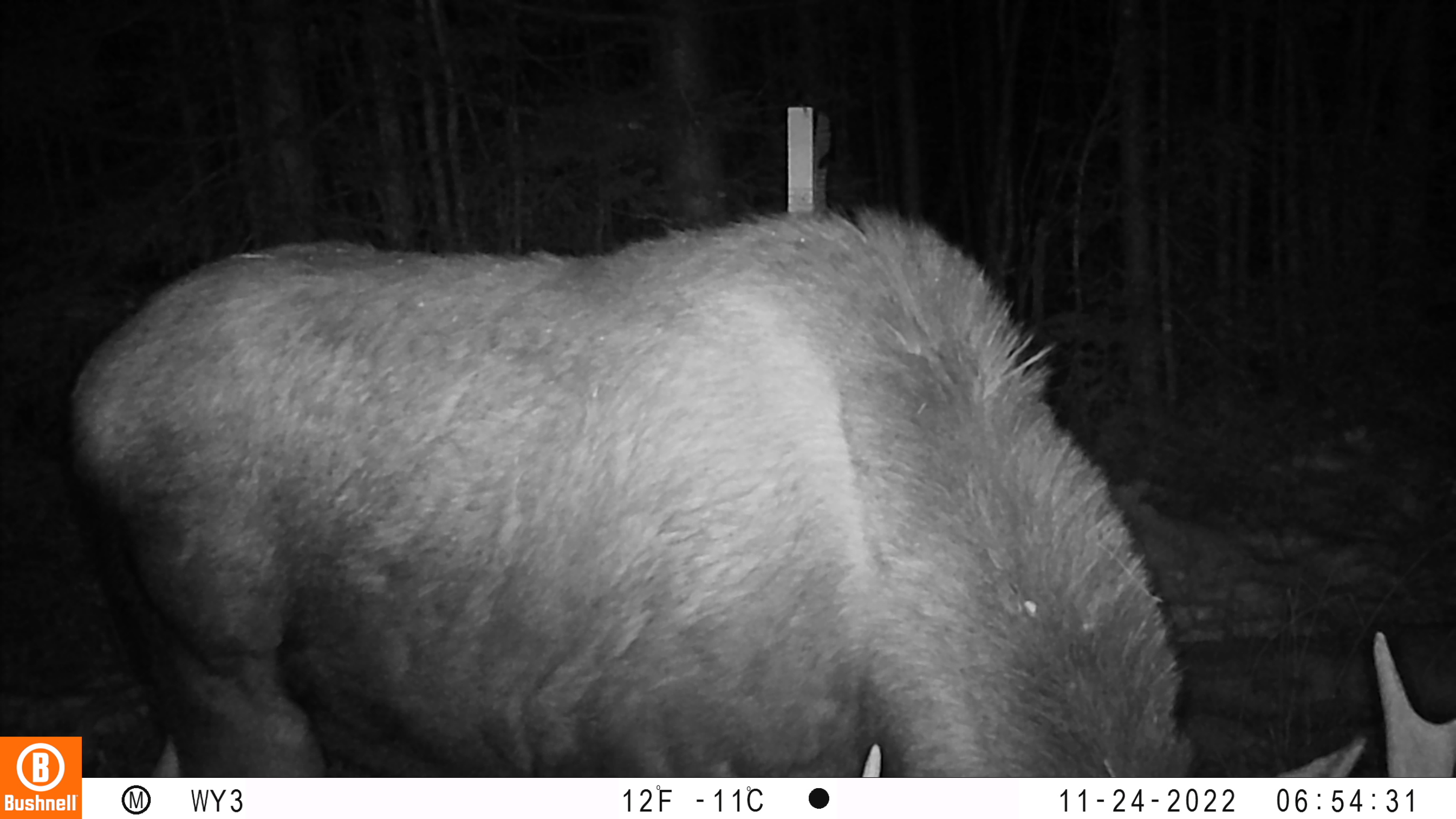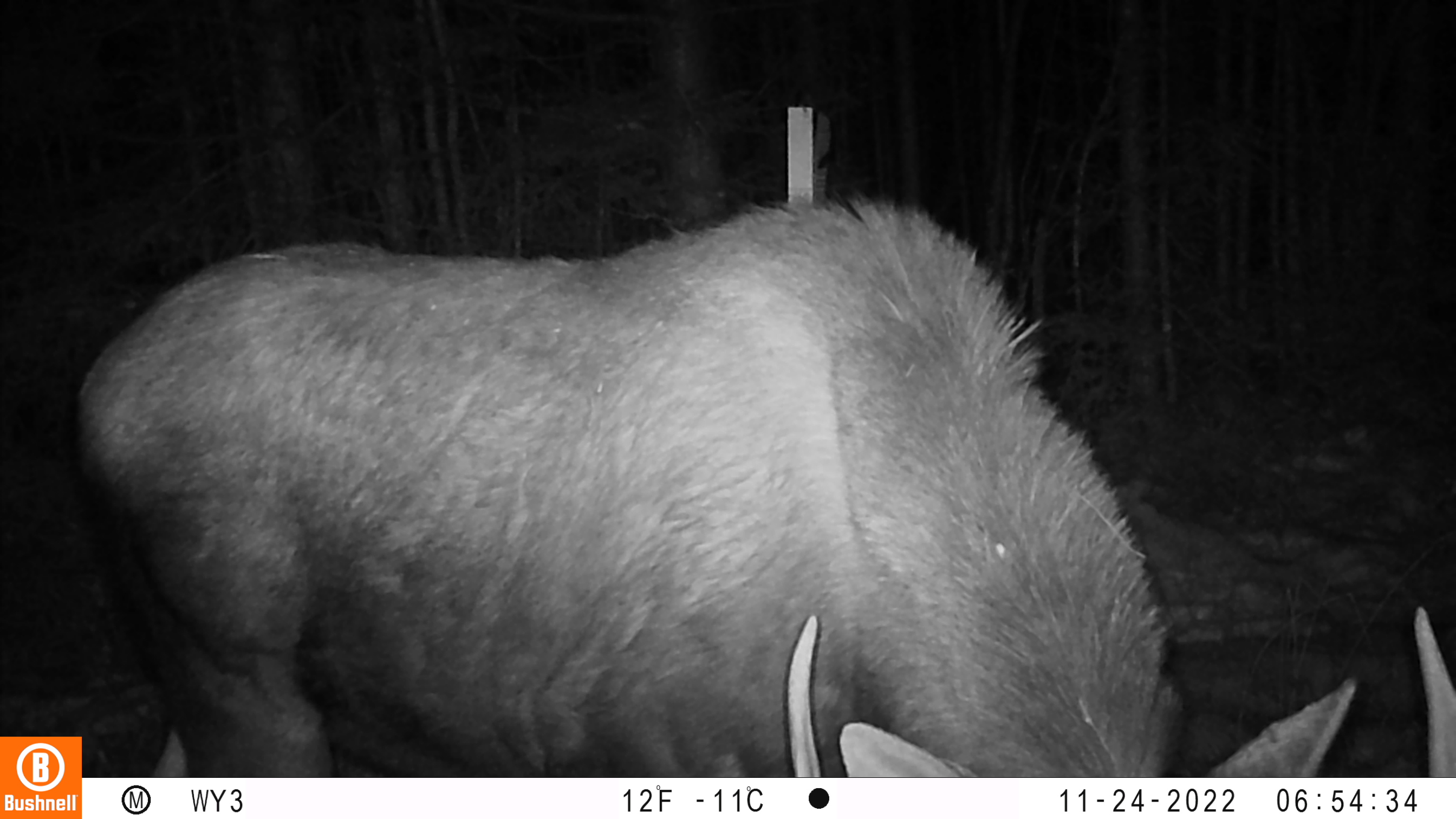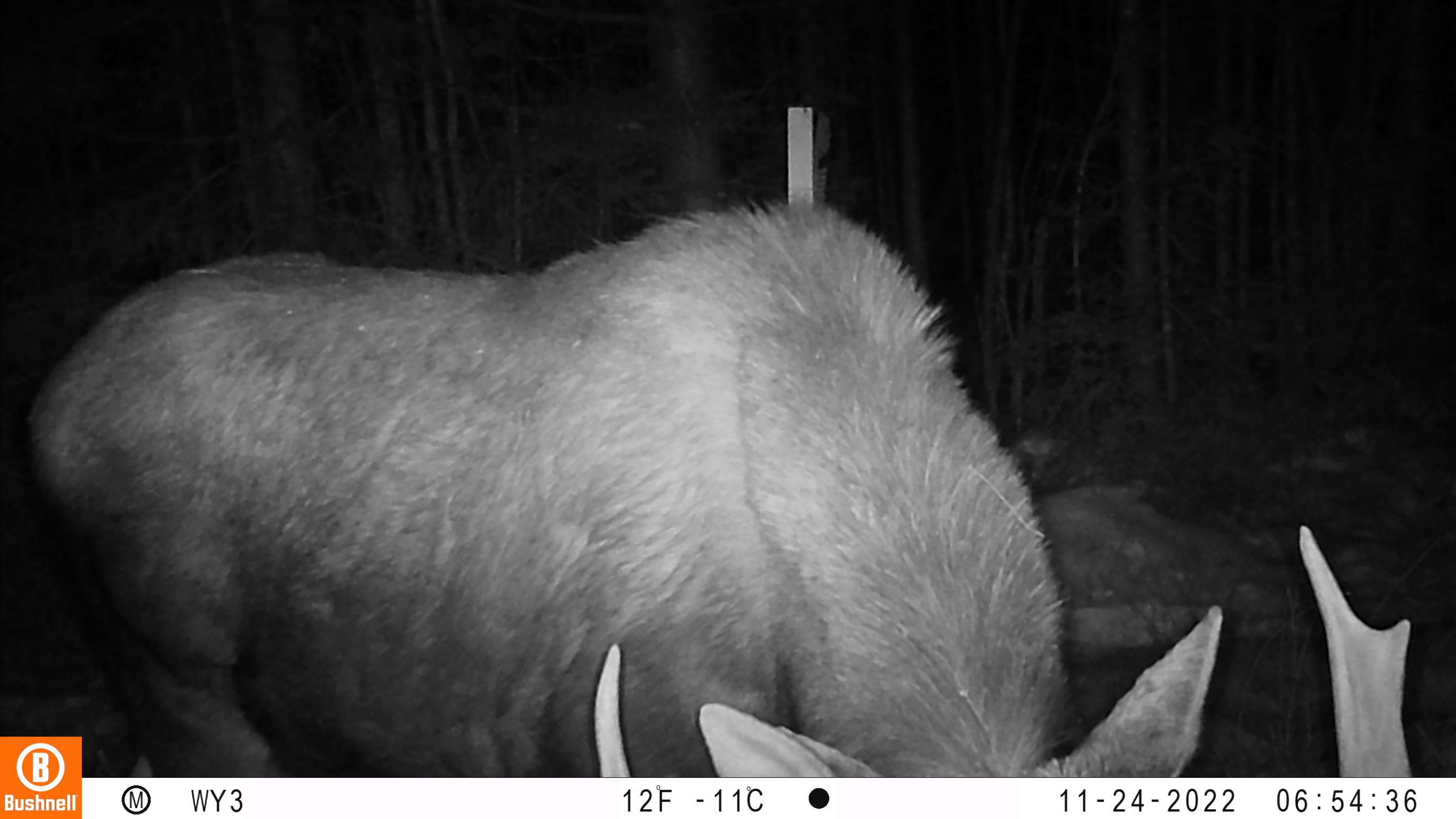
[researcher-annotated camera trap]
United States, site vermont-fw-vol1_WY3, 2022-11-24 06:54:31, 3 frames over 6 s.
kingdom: Animalia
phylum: Chordata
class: Mammalia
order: Artiodactyla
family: Cervidae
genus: Alces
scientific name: Alces alces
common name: moose